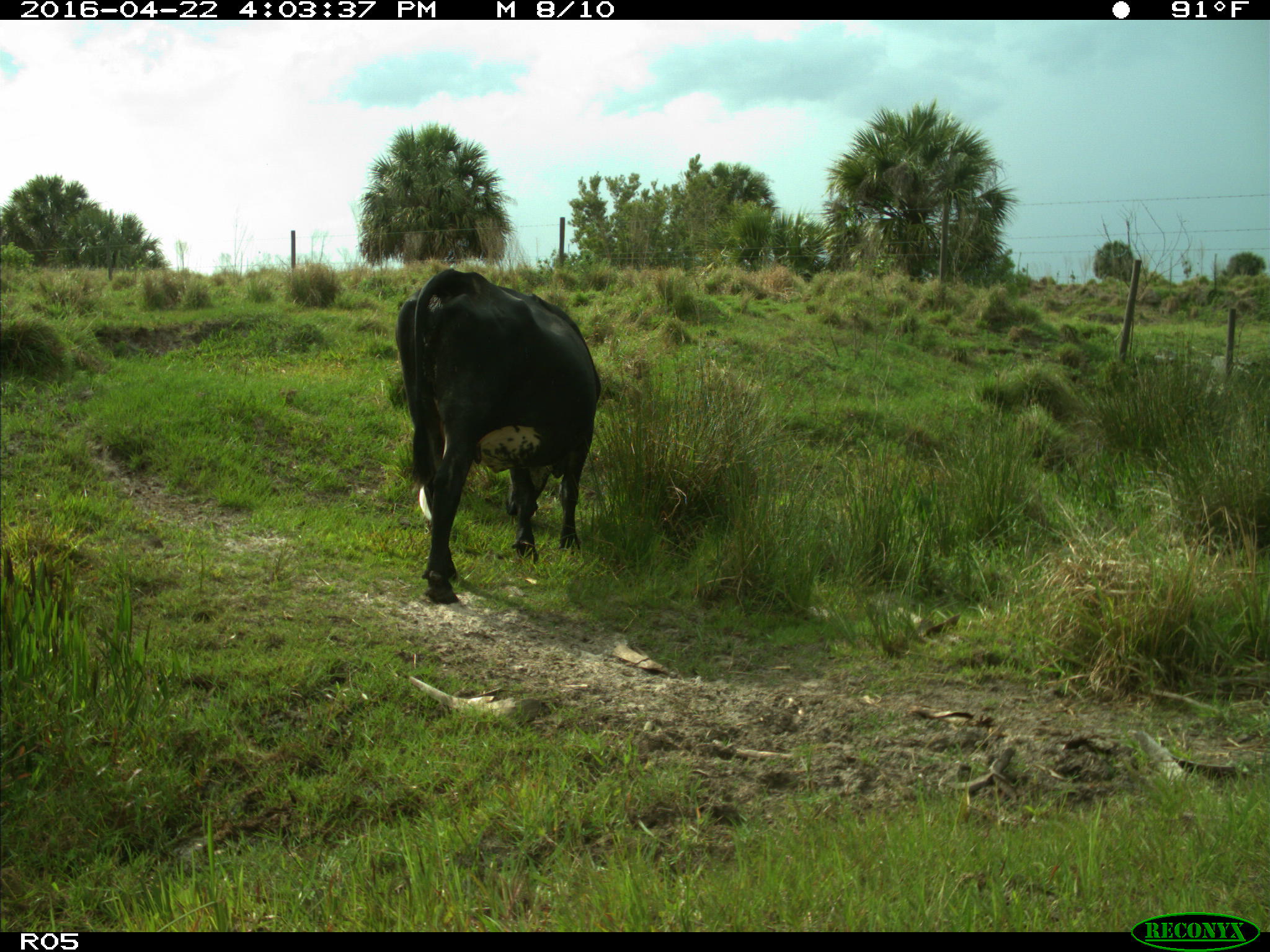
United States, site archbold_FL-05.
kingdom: Animalia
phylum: Chordata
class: Mammalia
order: Artiodactyla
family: Bovidae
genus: Bos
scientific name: Bos taurus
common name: domestic cow